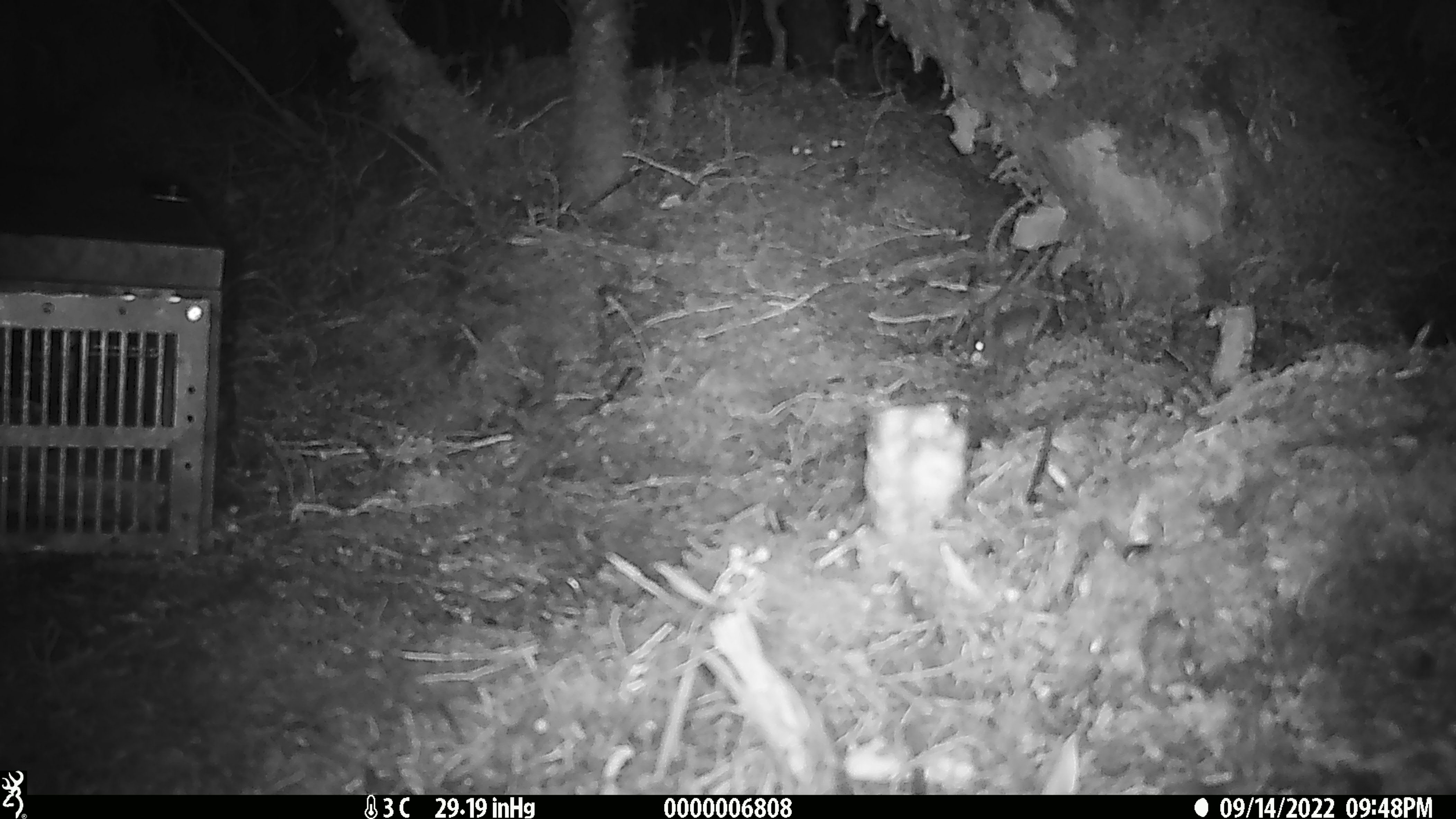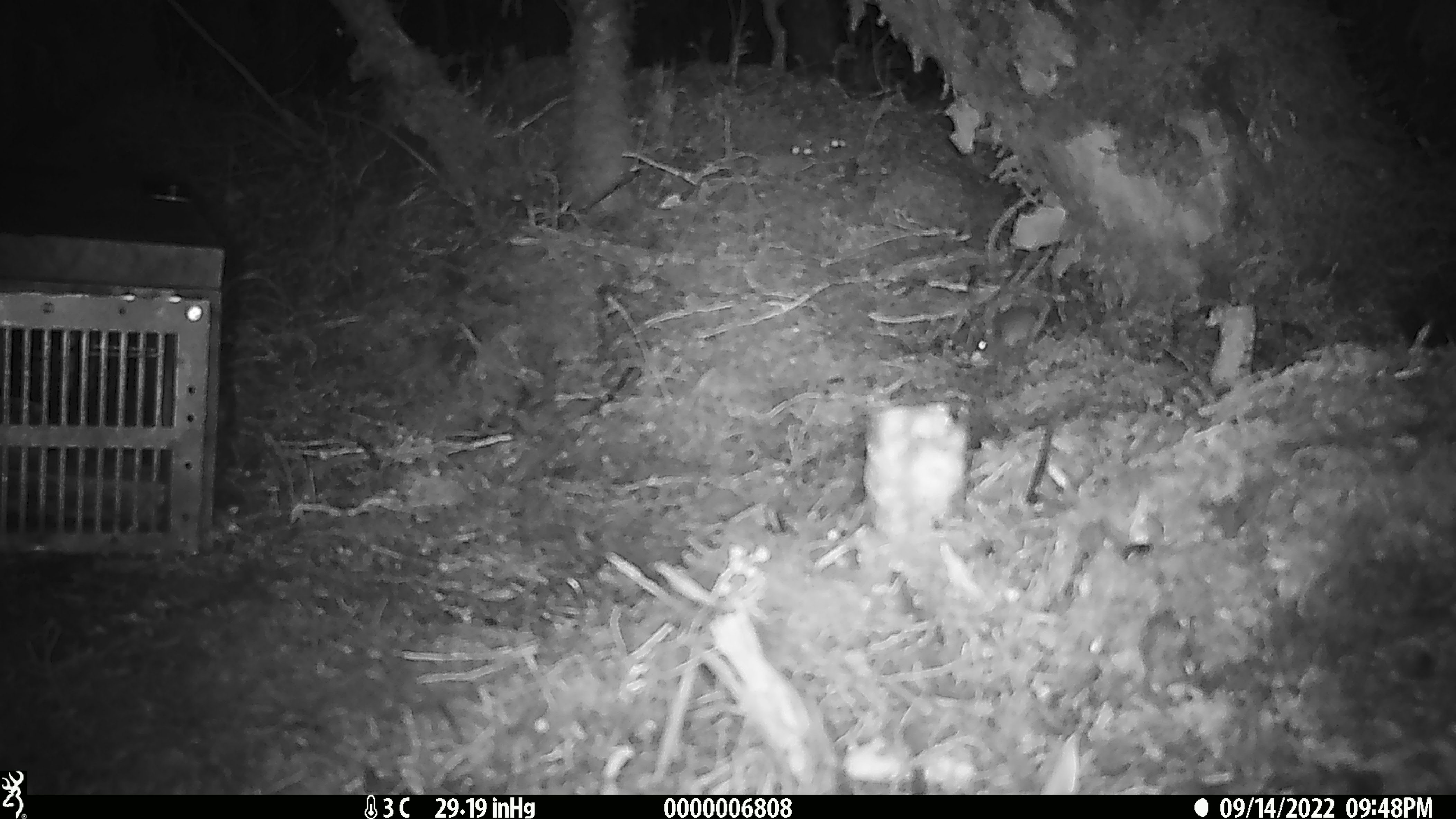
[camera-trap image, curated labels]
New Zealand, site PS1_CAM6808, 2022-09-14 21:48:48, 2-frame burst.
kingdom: Animalia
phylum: Chordata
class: Mammalia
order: Rodentia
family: Muridae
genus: Mus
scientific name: Mus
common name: mouse